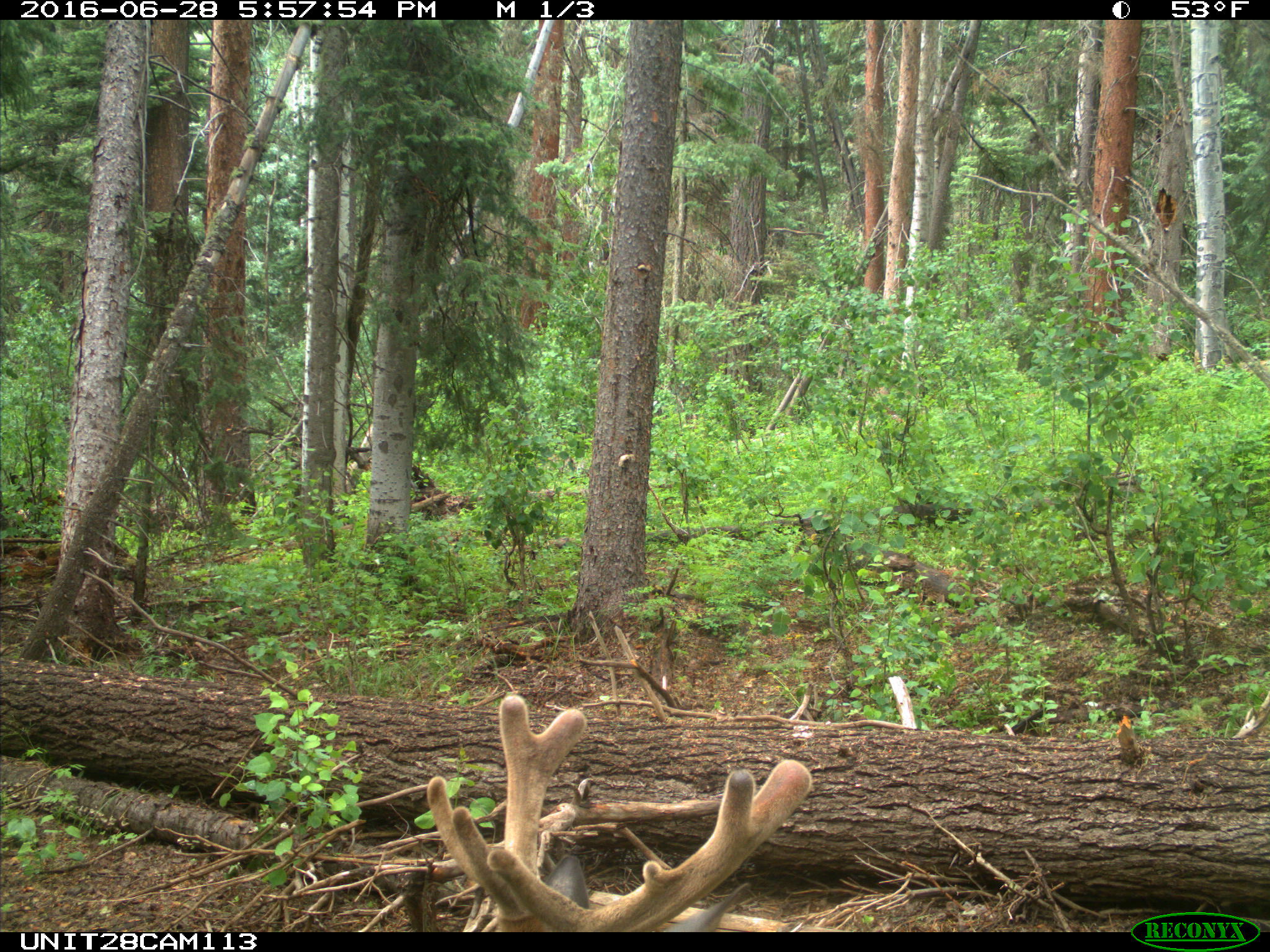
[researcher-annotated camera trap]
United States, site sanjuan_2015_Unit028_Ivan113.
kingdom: Animalia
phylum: Chordata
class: Mammalia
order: Artiodactyla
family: Cervidae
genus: Cervus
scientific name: Cervus elaphus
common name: red deer